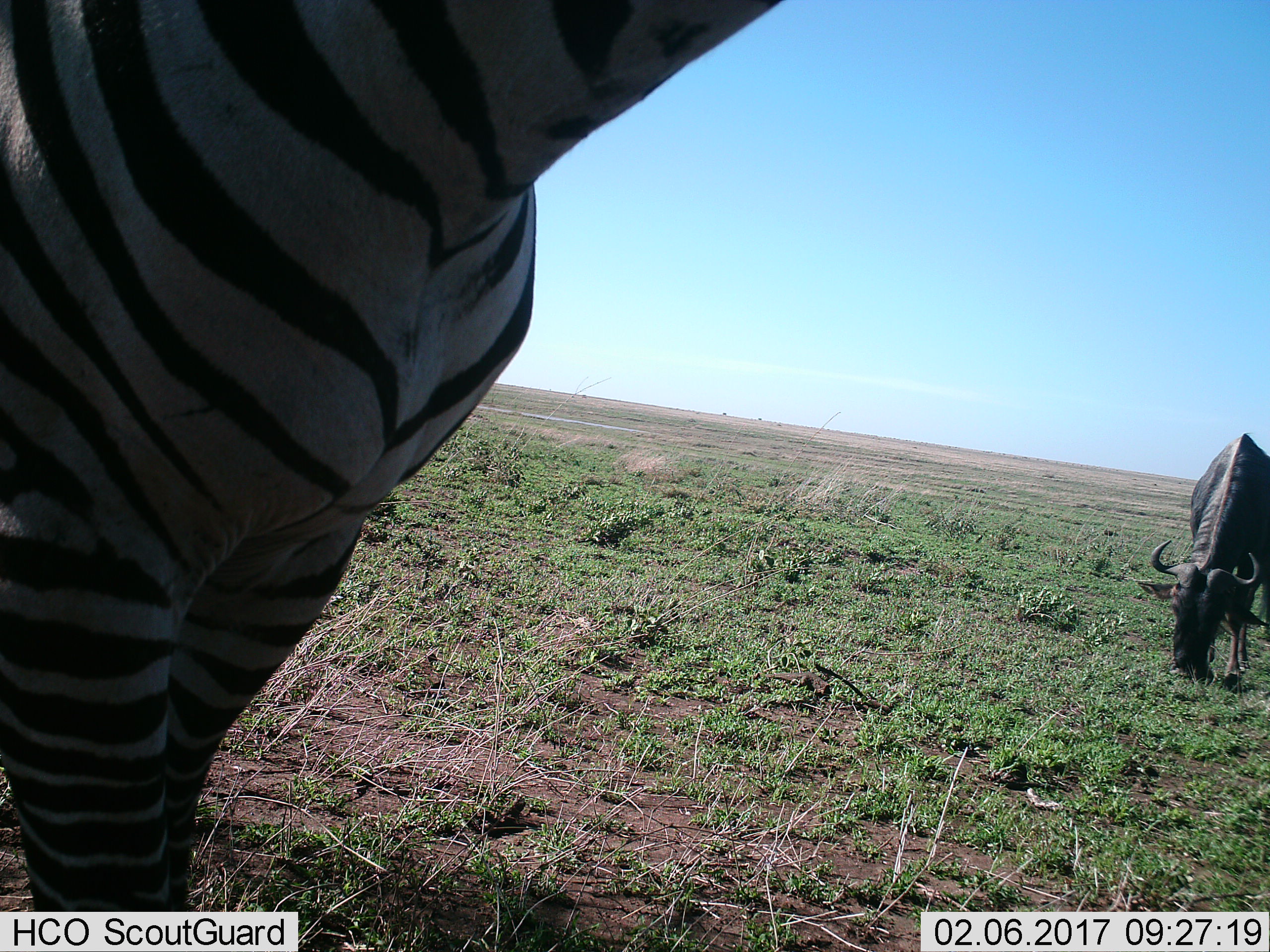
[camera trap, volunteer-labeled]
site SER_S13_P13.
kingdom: Animalia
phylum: Chordata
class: Mammalia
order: Artiodactyla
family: Bovidae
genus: Connochaetes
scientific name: Connochaetes taurinus taurinus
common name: blue wildebeest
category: wildebeestblue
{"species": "wildebeestblue (blue wildebeest) (Connochaetes taurinus taurinus)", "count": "1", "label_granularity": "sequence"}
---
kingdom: Animalia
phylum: Chordata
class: Mammalia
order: Perissodactyla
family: Equidae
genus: Equus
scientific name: Equus quagga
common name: plains zebra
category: zebraplains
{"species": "zebraplains (plains zebra) (Equus quagga)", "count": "1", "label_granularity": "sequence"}